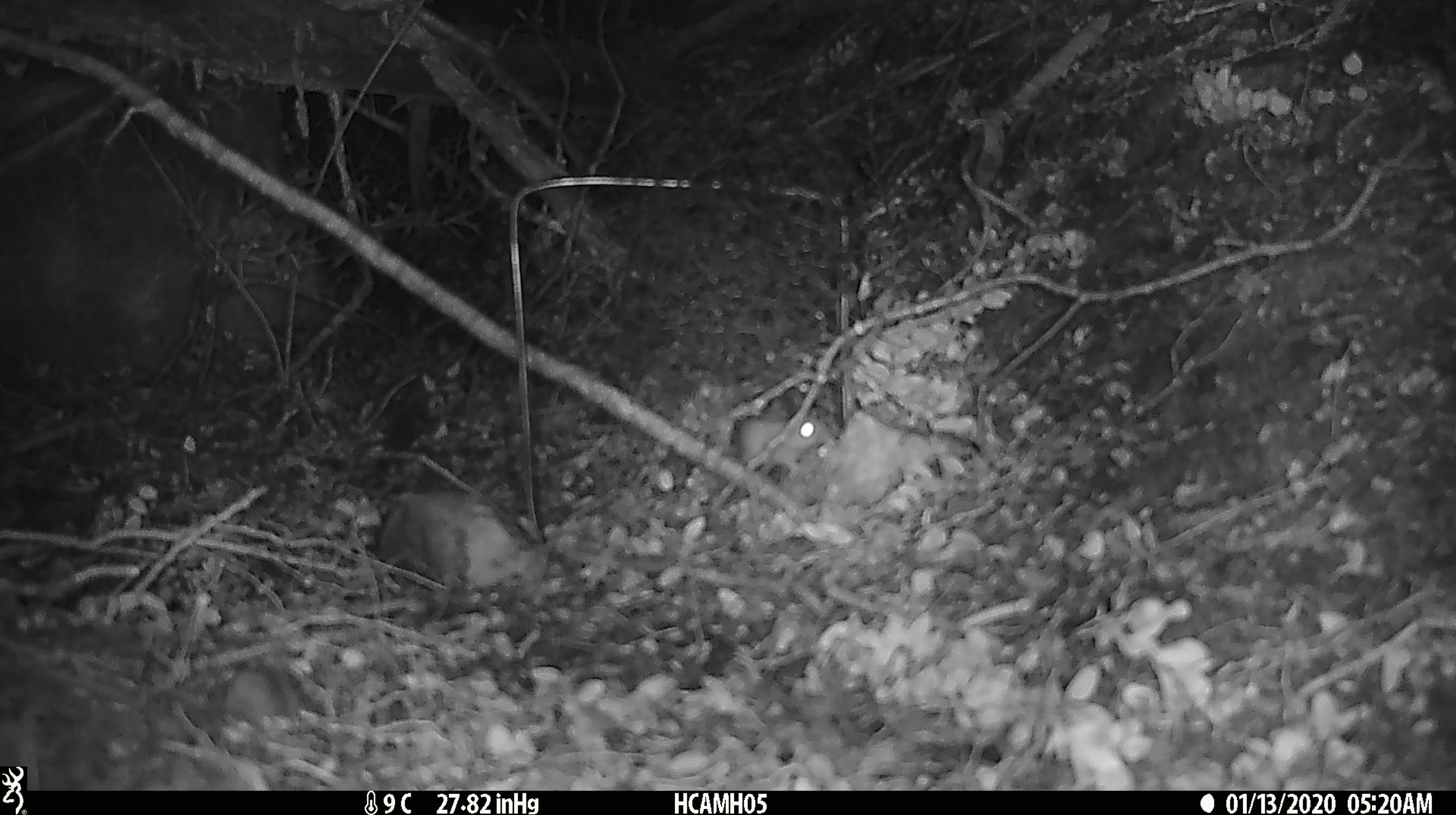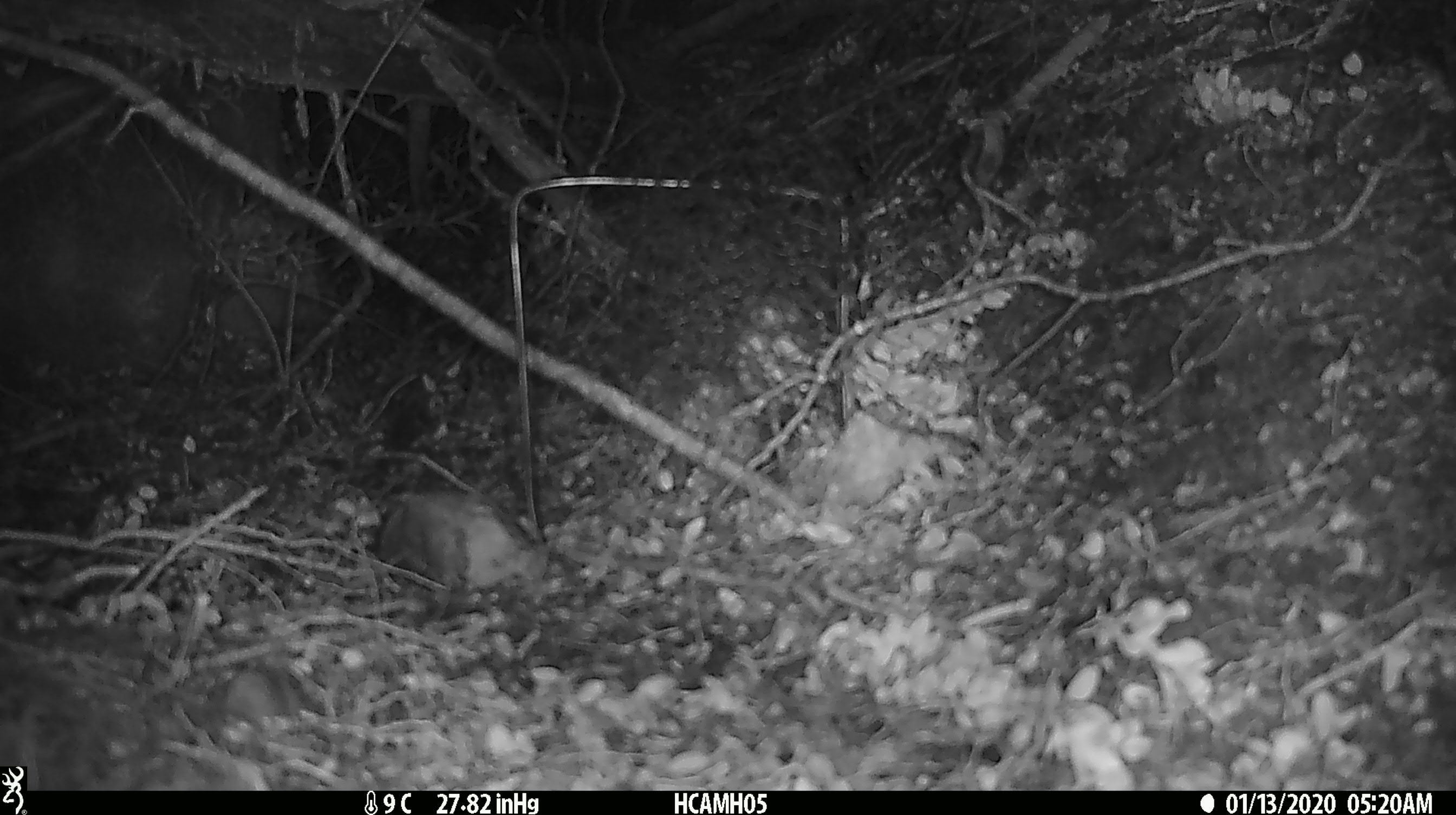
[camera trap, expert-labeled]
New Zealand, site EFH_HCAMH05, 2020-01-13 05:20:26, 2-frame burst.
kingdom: Animalia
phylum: Chordata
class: Mammalia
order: Rodentia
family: Muridae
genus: Mus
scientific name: Mus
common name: mouse